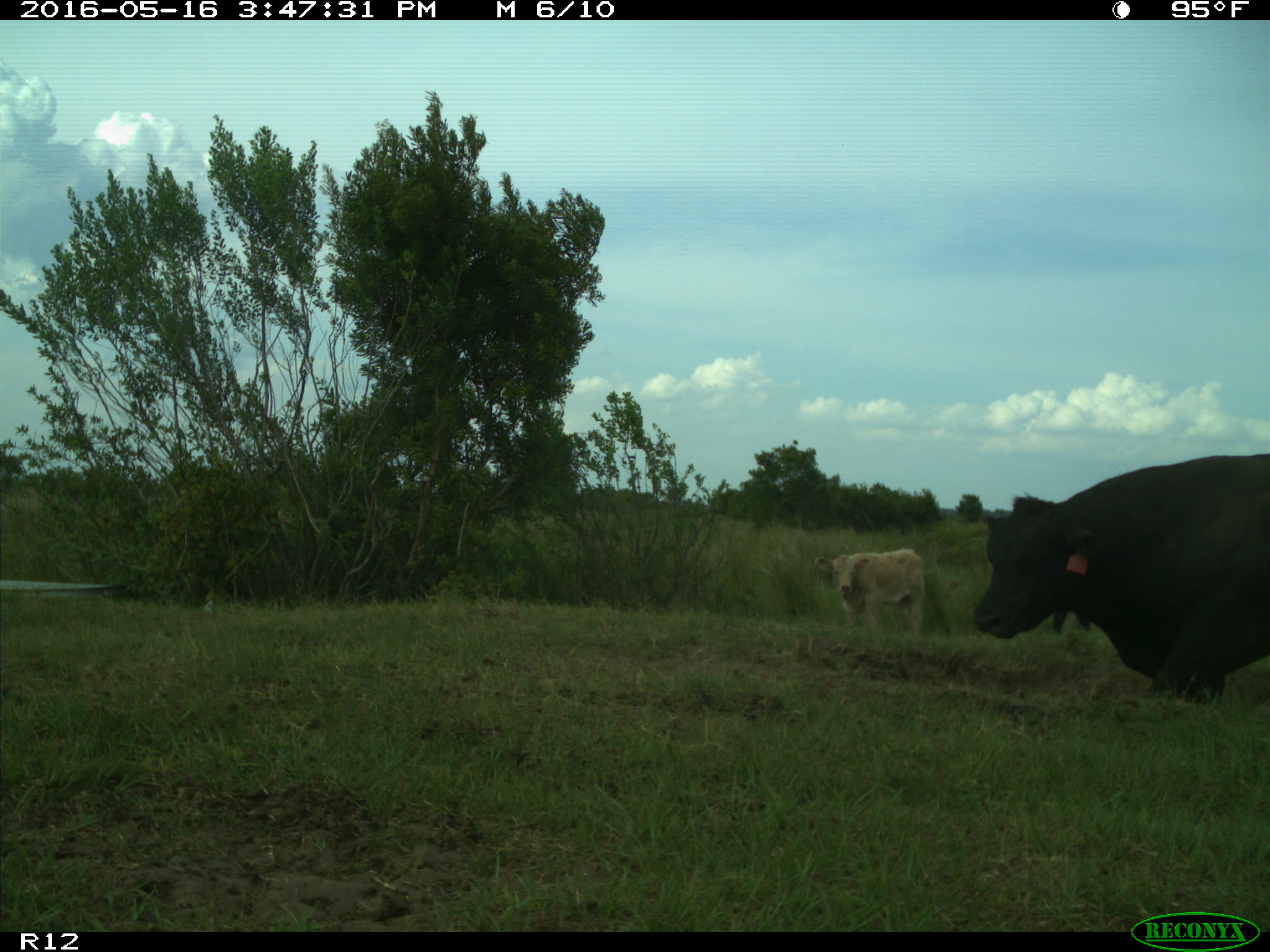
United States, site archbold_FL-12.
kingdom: Animalia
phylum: Chordata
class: Mammalia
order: Artiodactyla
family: Bovidae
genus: Bos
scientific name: Bos taurus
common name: domestic cow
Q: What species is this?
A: Bos taurus (domestic cow).